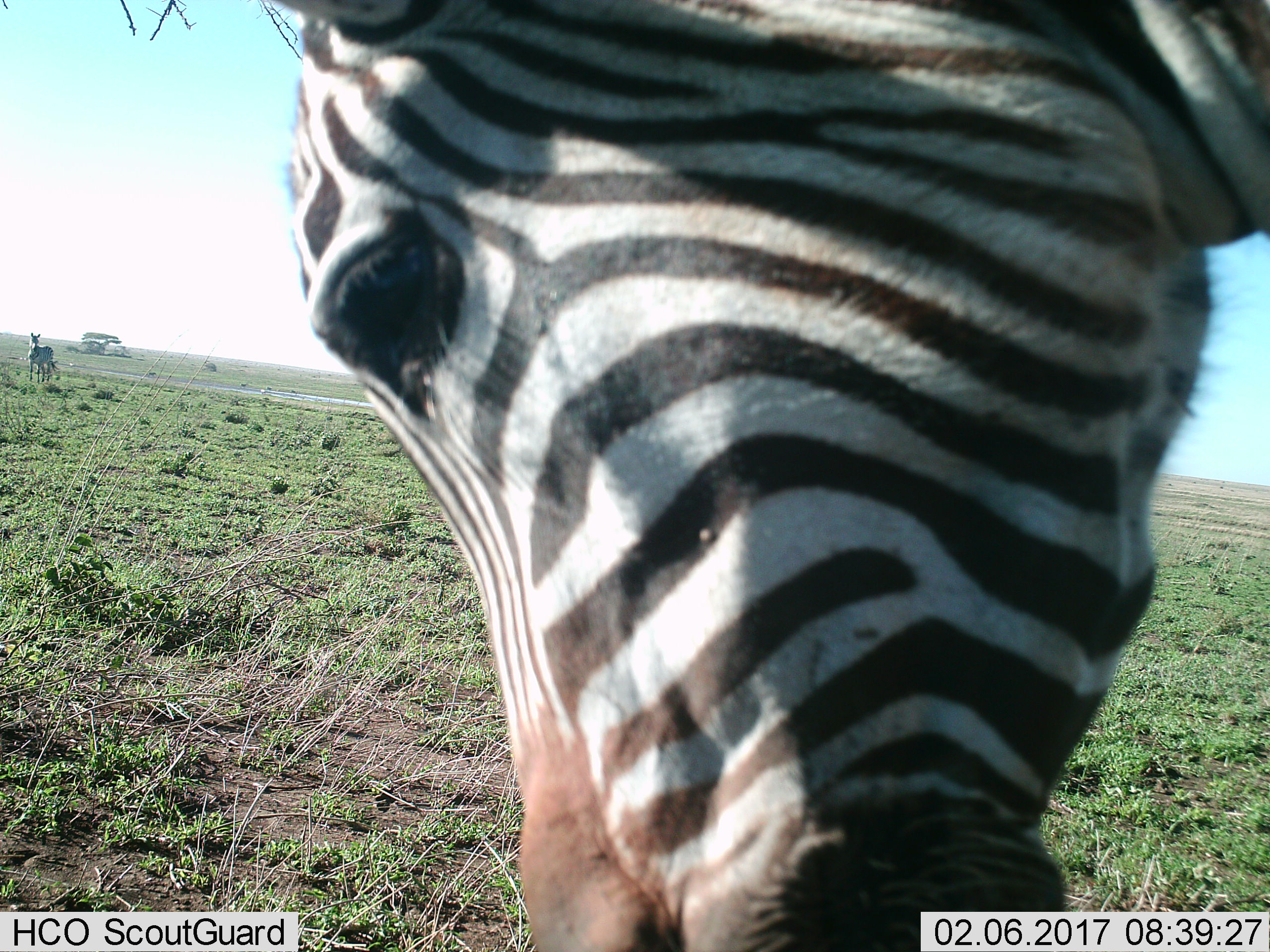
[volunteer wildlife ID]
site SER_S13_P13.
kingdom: Animalia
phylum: Chordata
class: Mammalia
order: Perissodactyla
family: Equidae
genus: Equus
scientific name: Equus quagga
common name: plains zebra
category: zebraplains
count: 2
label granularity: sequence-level